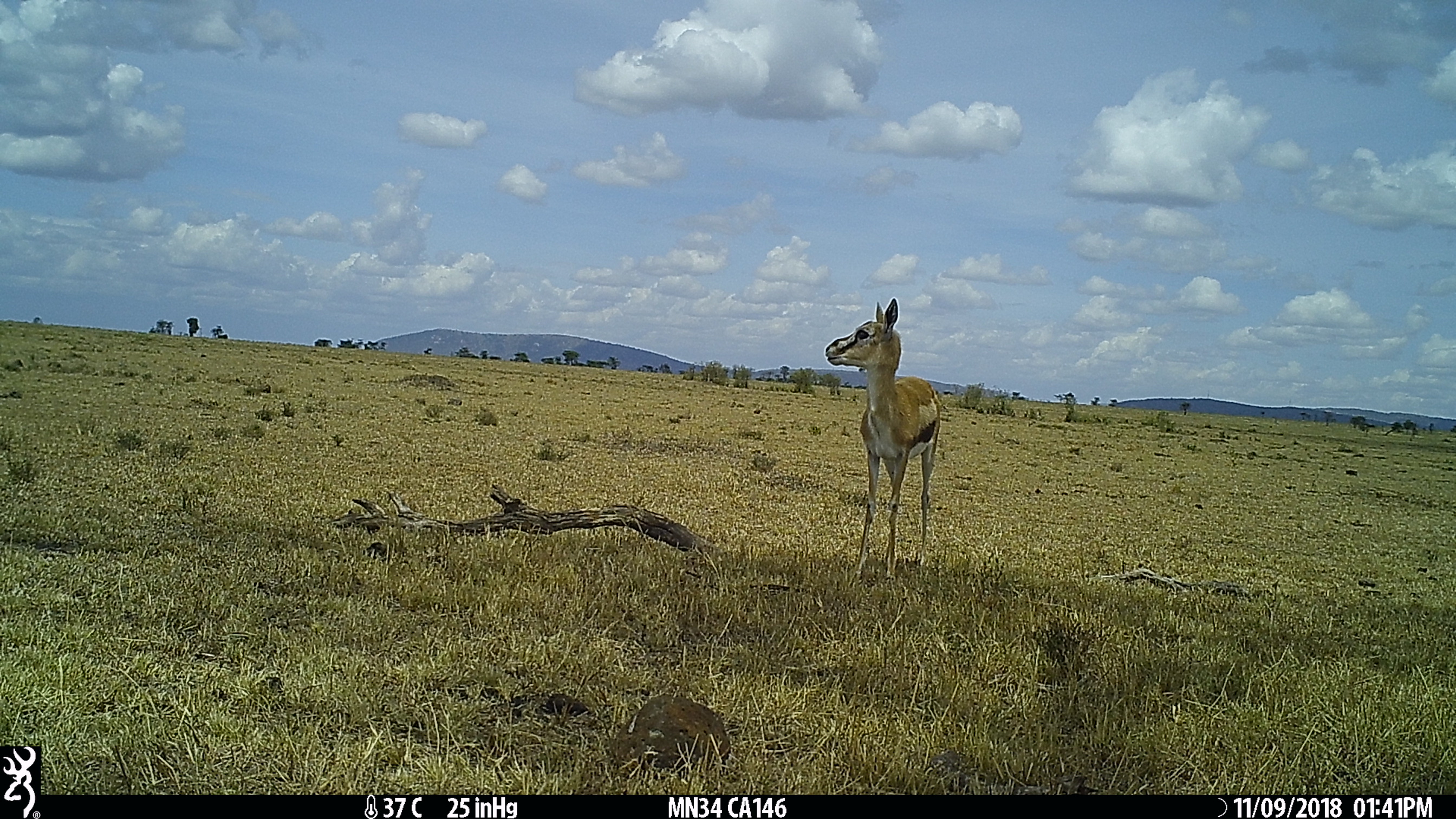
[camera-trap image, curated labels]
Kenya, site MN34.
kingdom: Animalia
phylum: Chordata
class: Mammalia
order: Artiodactyla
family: Bovidae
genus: Eudorcas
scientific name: Eudorcas thomsonii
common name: thomon's gazelle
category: gazelle thomsons